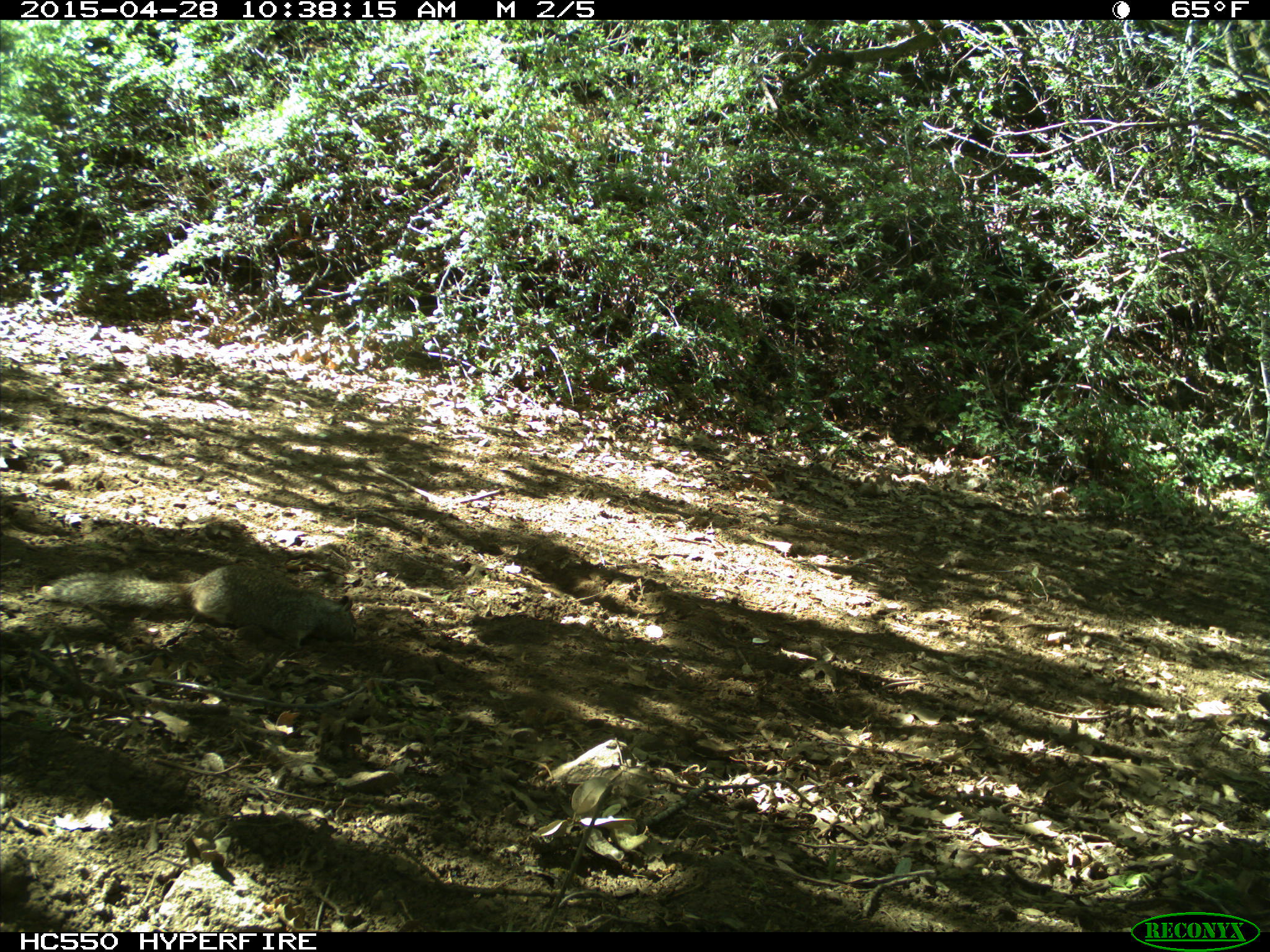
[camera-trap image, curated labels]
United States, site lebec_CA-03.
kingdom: Animalia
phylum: Chordata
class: Mammalia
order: Rodentia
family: Sciuridae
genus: Otospermophilus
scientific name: Otospermophilus beecheyi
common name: california ground squirrel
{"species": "Otospermophilus beecheyi (california ground squirrel)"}